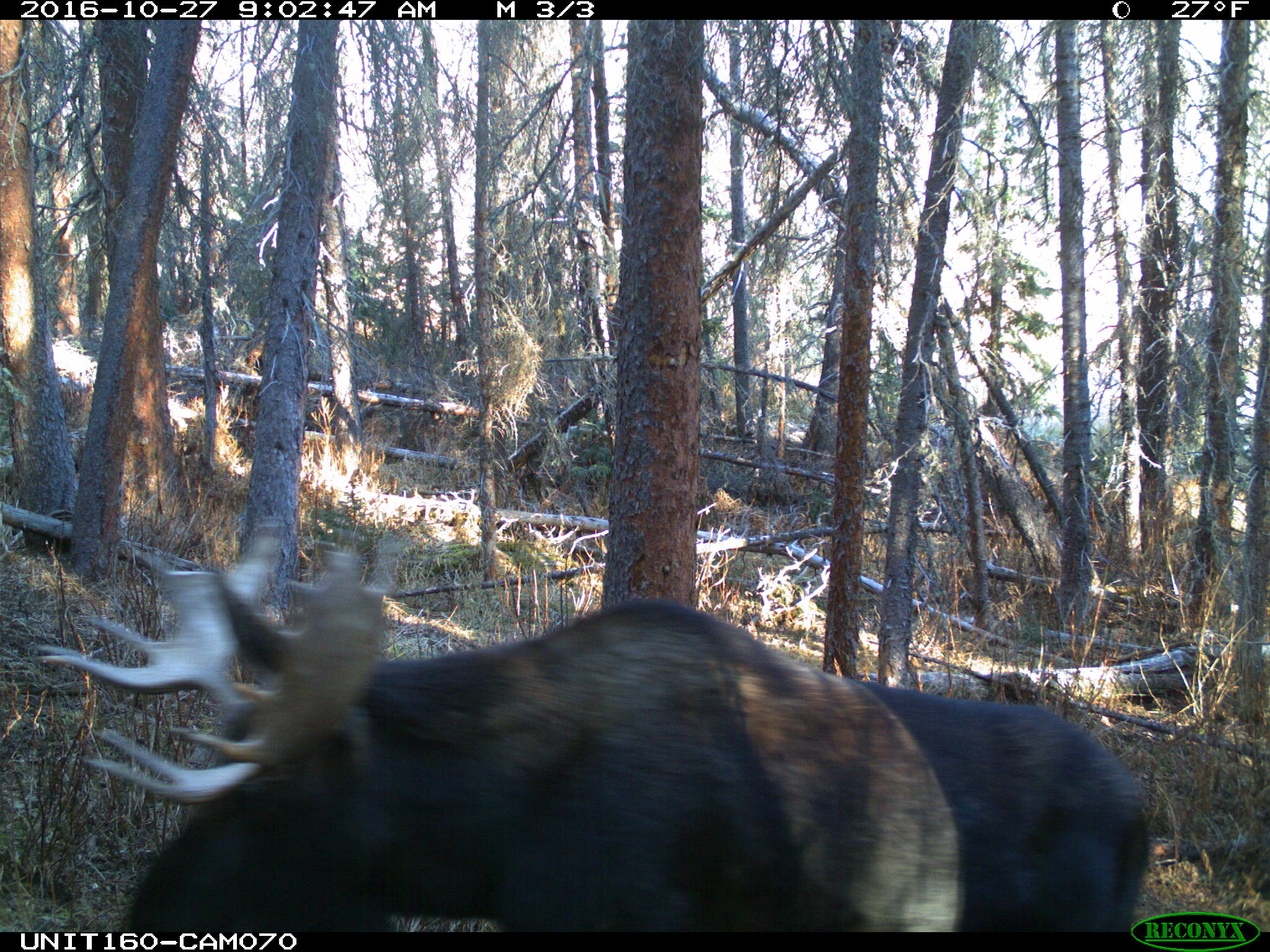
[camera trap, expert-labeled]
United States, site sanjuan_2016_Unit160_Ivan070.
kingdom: Animalia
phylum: Chordata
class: Mammalia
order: Artiodactyla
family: Cervidae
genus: Alces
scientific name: Alces alces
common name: moose